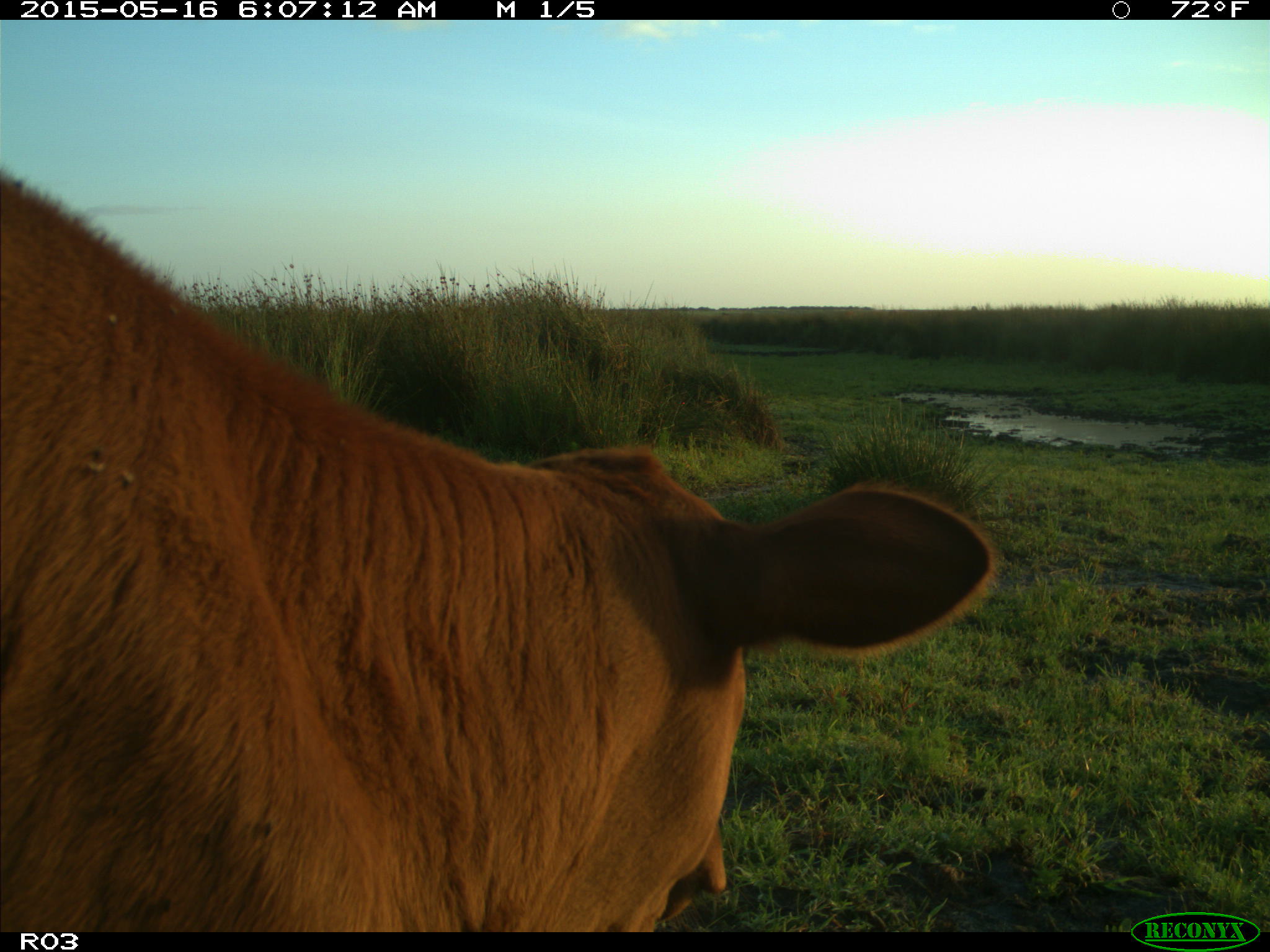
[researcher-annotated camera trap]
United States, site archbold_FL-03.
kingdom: Animalia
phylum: Chordata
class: Mammalia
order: Artiodactyla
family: Bovidae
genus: Bos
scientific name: Bos taurus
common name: domestic cow